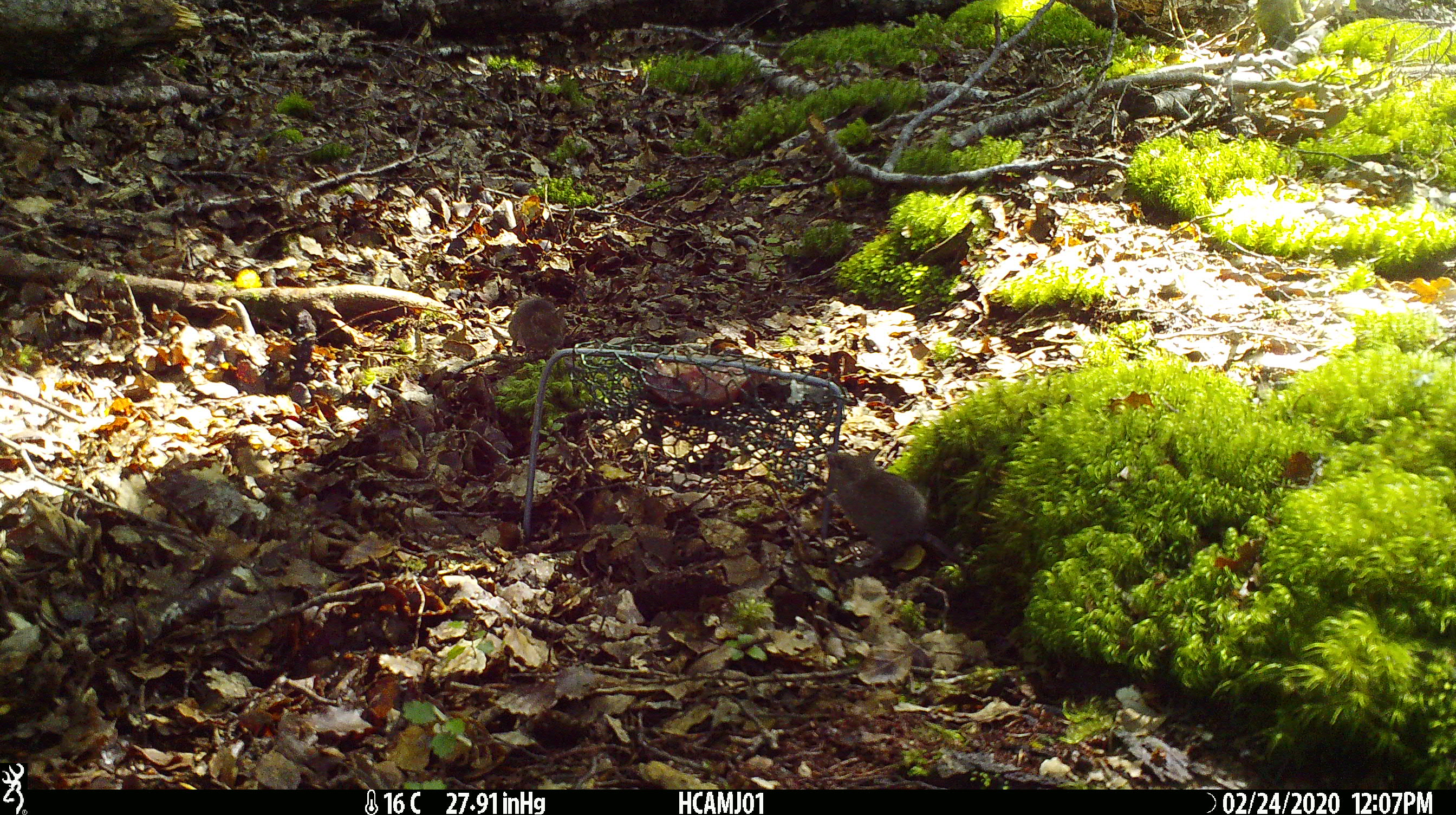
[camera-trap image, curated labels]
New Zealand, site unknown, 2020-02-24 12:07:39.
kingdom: Animalia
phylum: Chordata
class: Mammalia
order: Rodentia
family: Muridae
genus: Mus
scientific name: Mus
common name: mouse